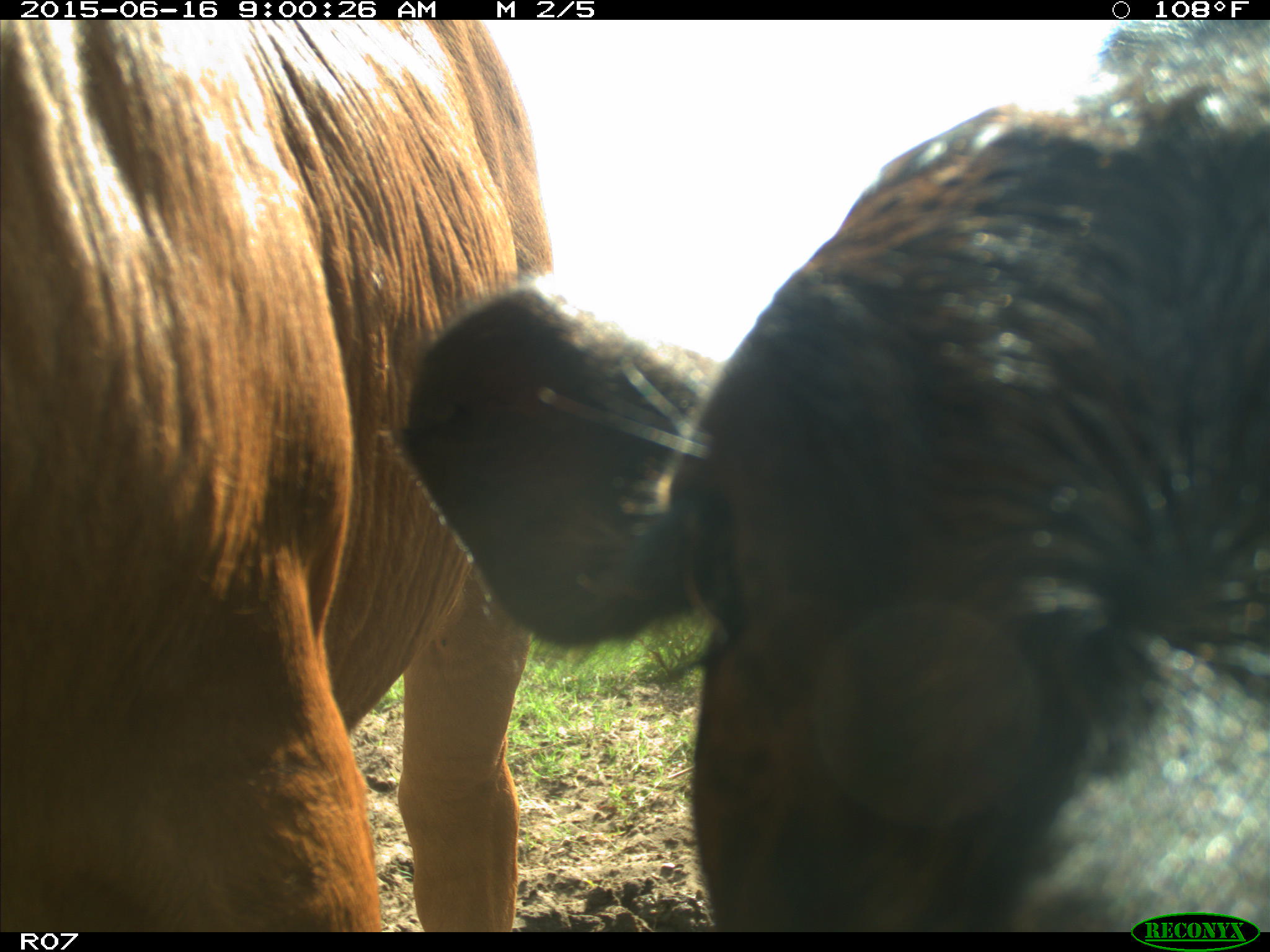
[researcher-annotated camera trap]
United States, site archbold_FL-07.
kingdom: Animalia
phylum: Chordata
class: Mammalia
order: Artiodactyla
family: Bovidae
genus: Bos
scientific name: Bos taurus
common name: domestic cow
Bos taurus (domestic cow).